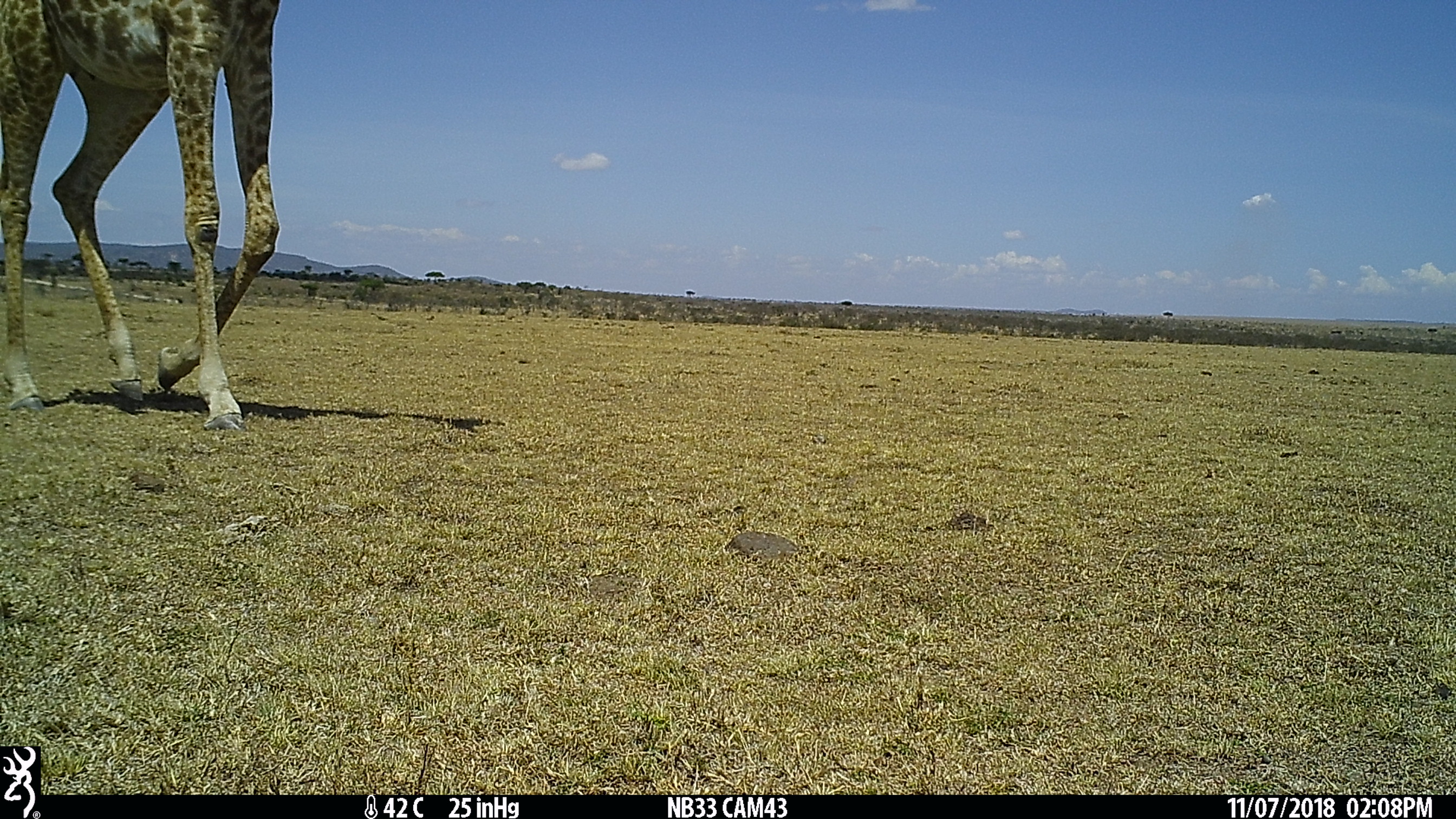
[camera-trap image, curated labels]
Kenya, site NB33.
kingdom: Animalia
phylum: Chordata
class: Mammalia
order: Artiodactyla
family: Giraffidae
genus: Giraffa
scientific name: Giraffa camelopardalis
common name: northern giraffe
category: giraffe